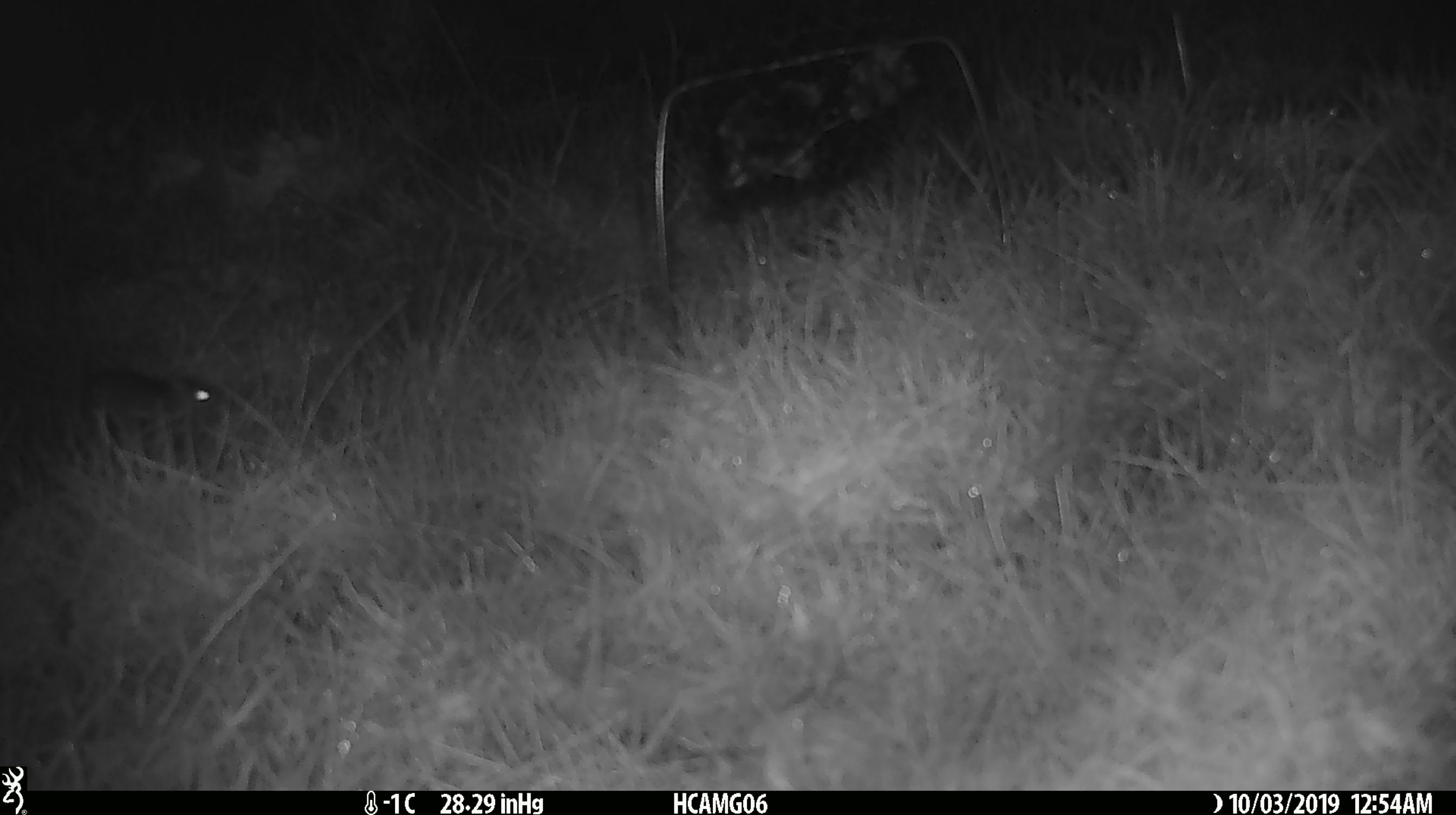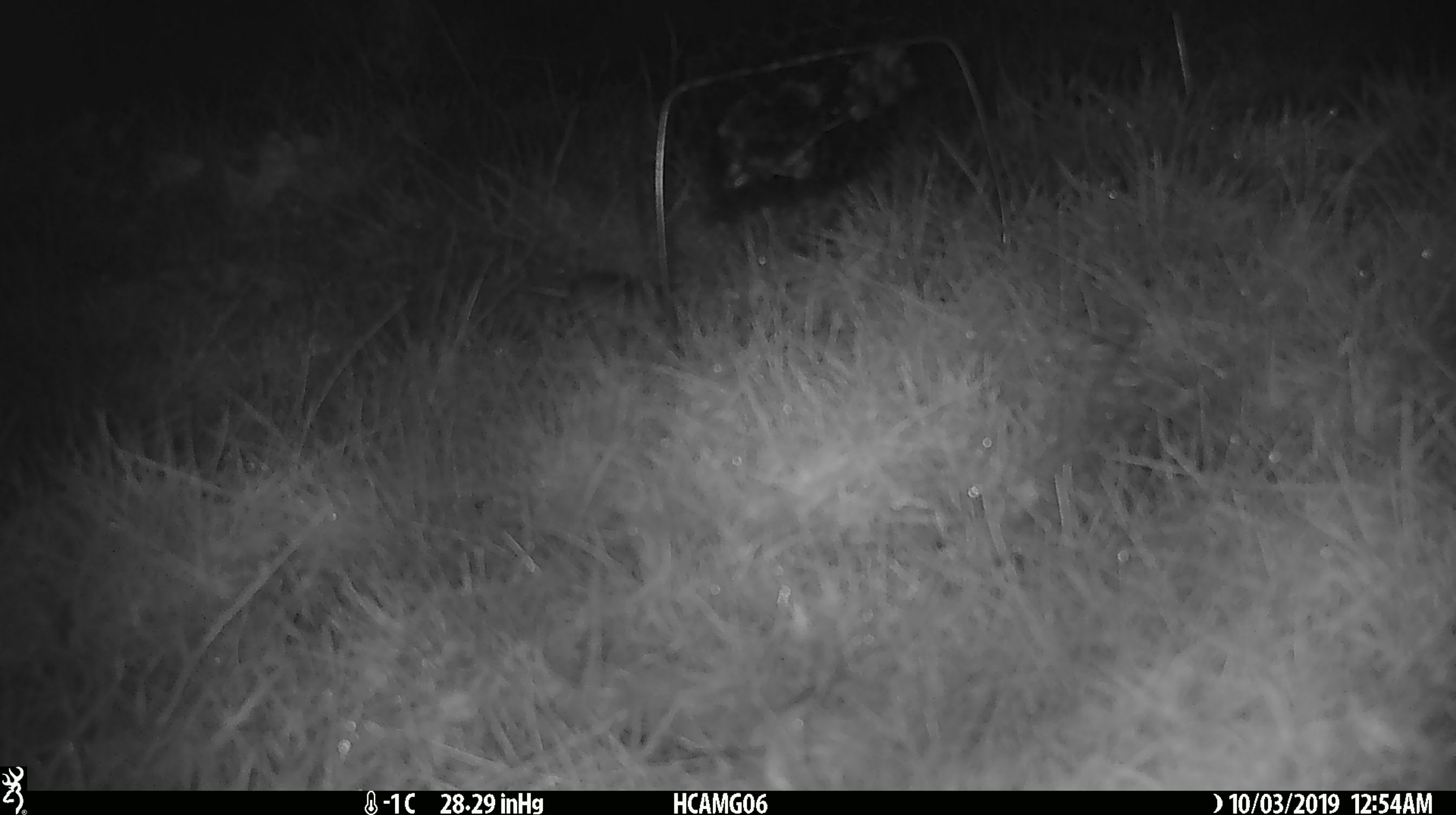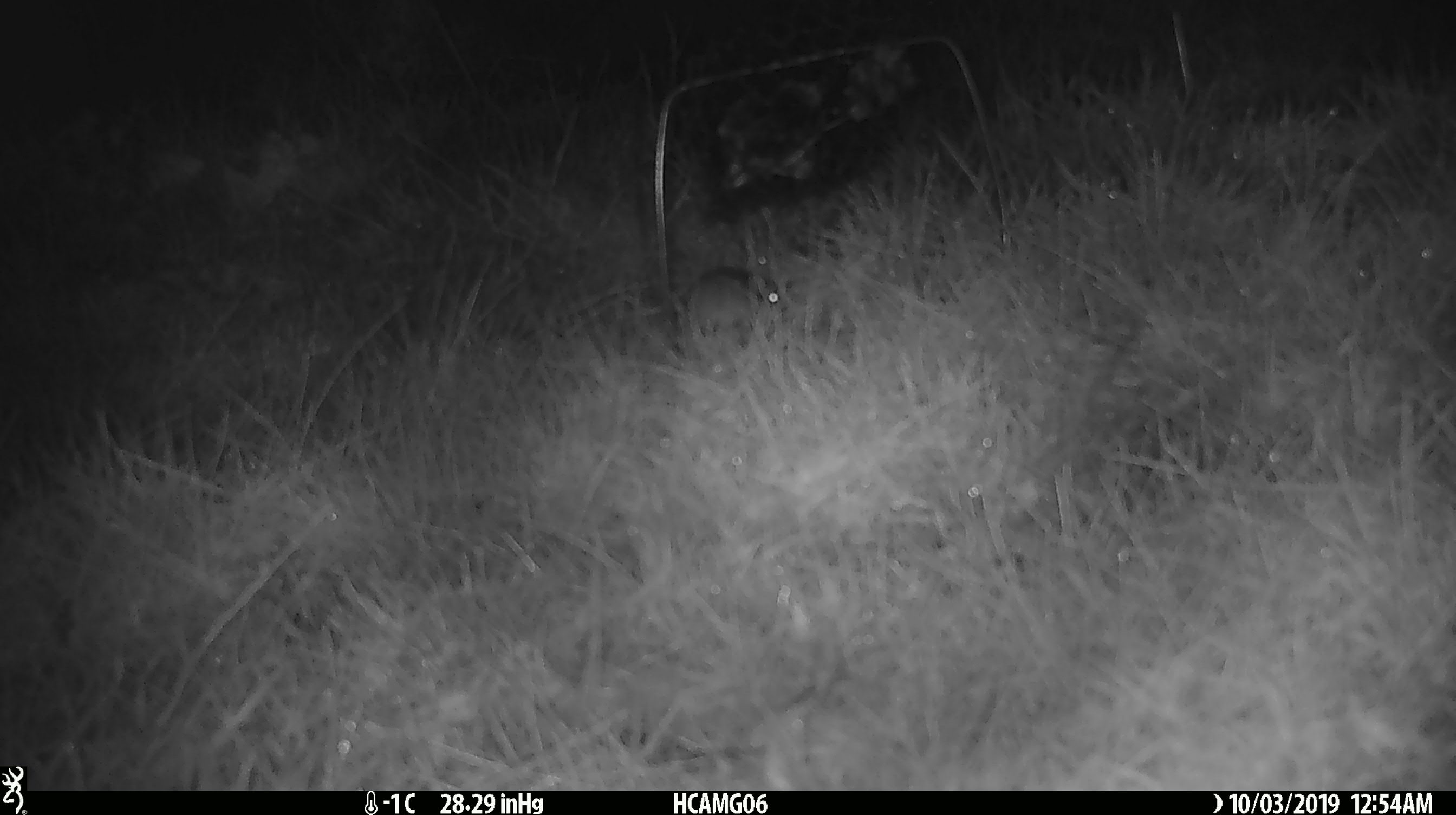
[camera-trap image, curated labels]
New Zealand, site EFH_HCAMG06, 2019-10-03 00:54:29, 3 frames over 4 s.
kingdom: Animalia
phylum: Chordata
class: Mammalia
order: Rodentia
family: Muridae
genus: Mus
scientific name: Mus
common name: mouse